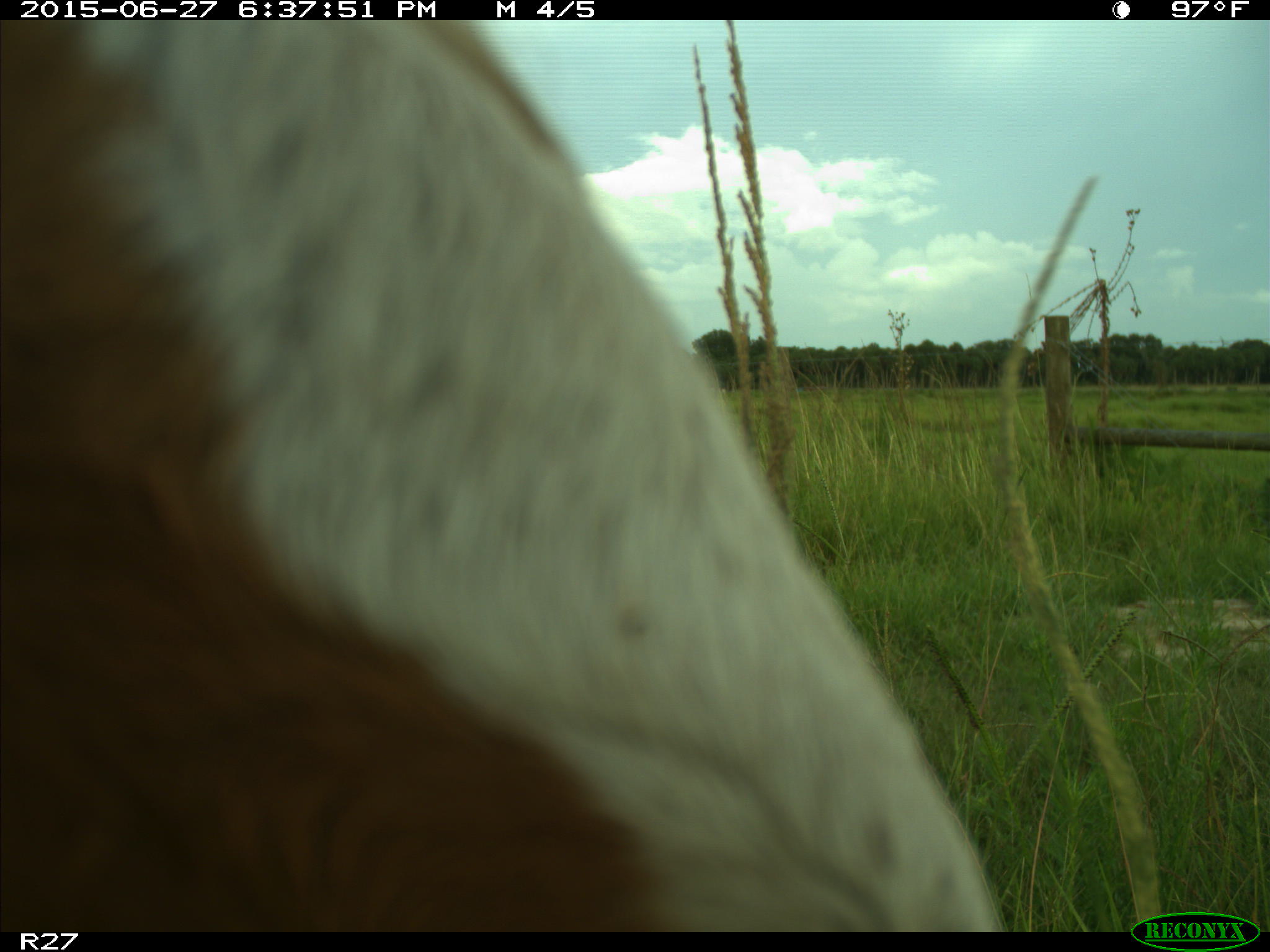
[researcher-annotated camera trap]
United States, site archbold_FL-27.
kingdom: Animalia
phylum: Chordata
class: Mammalia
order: Artiodactyla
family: Bovidae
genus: Bos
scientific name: Bos taurus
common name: domestic cow